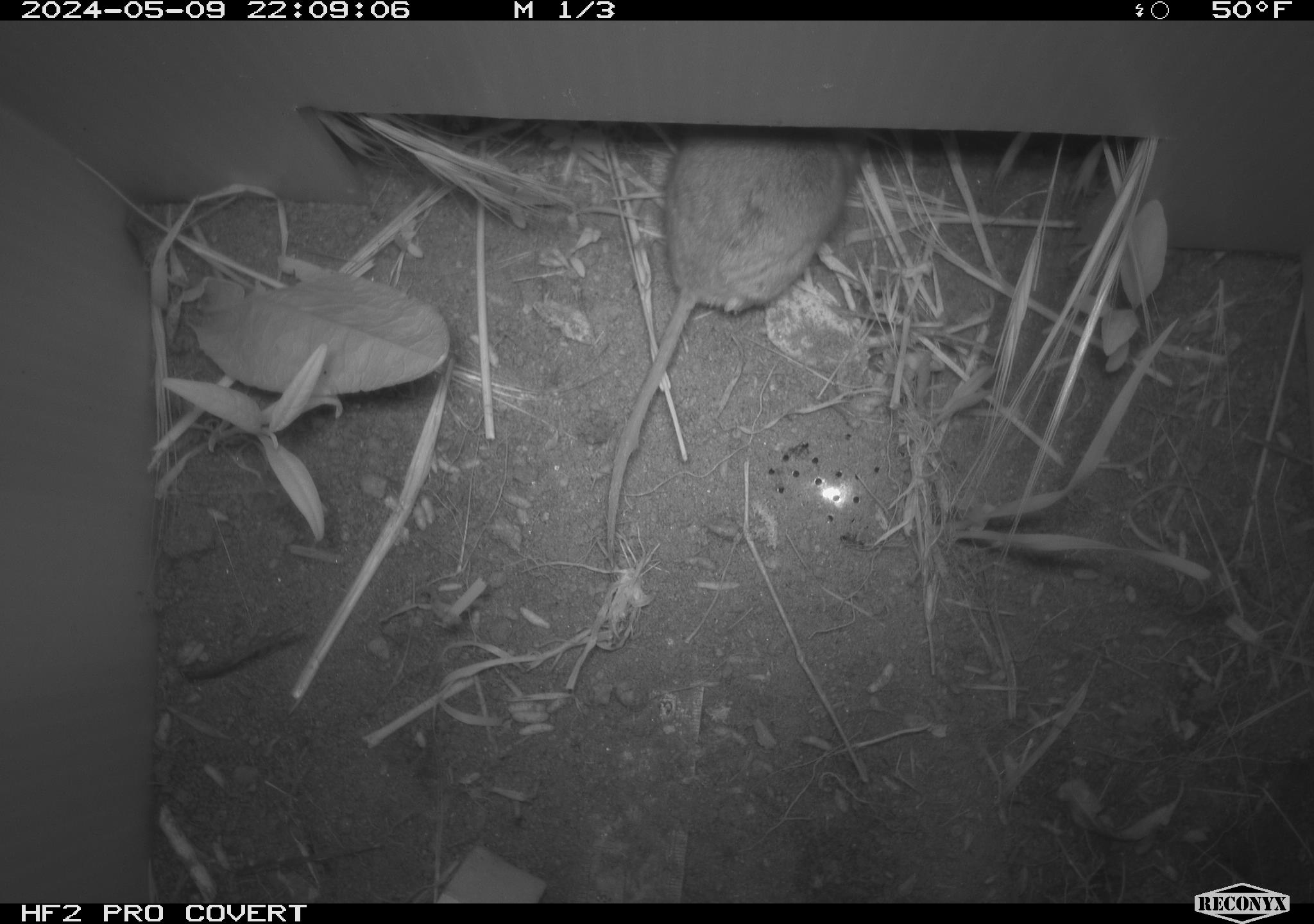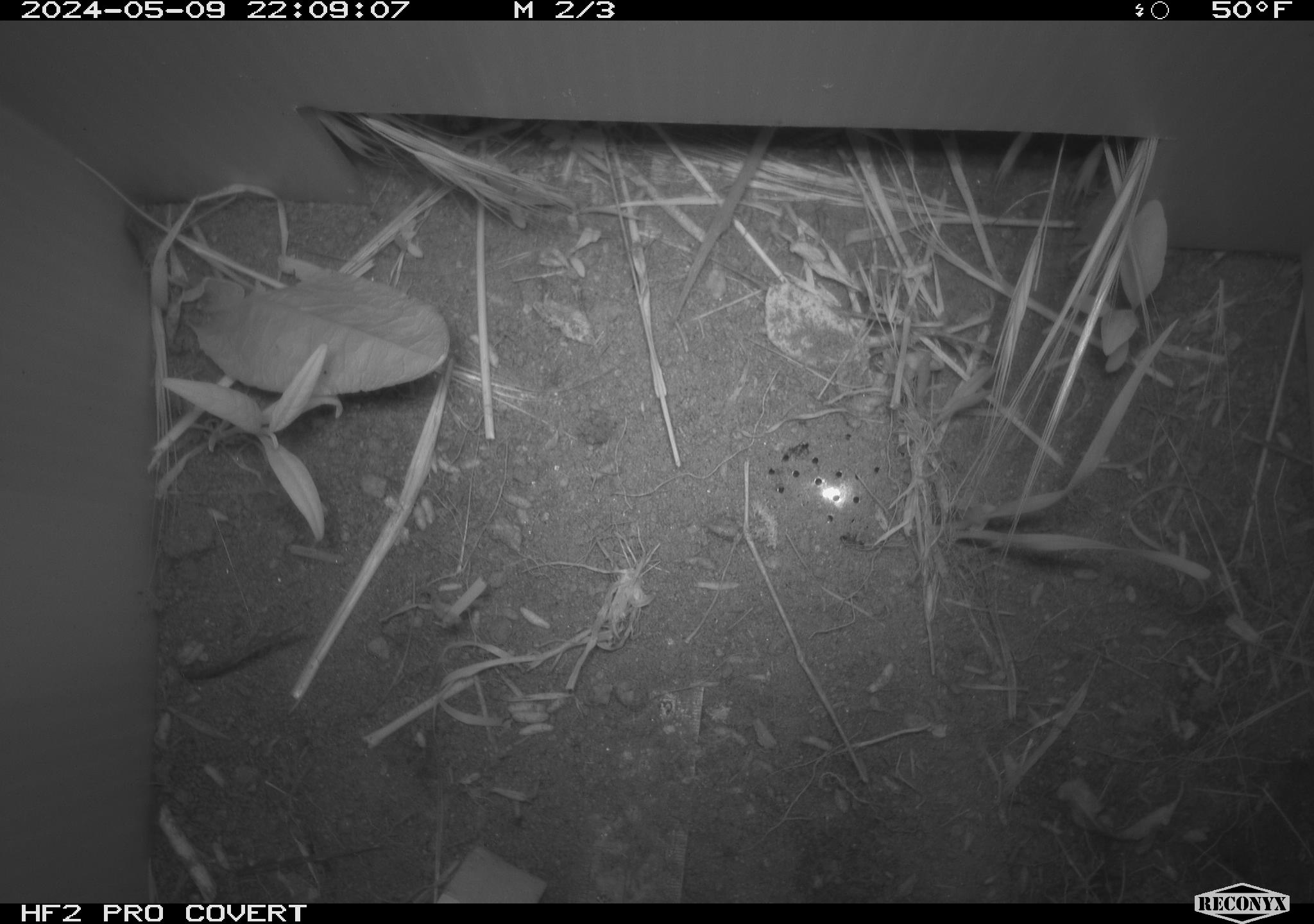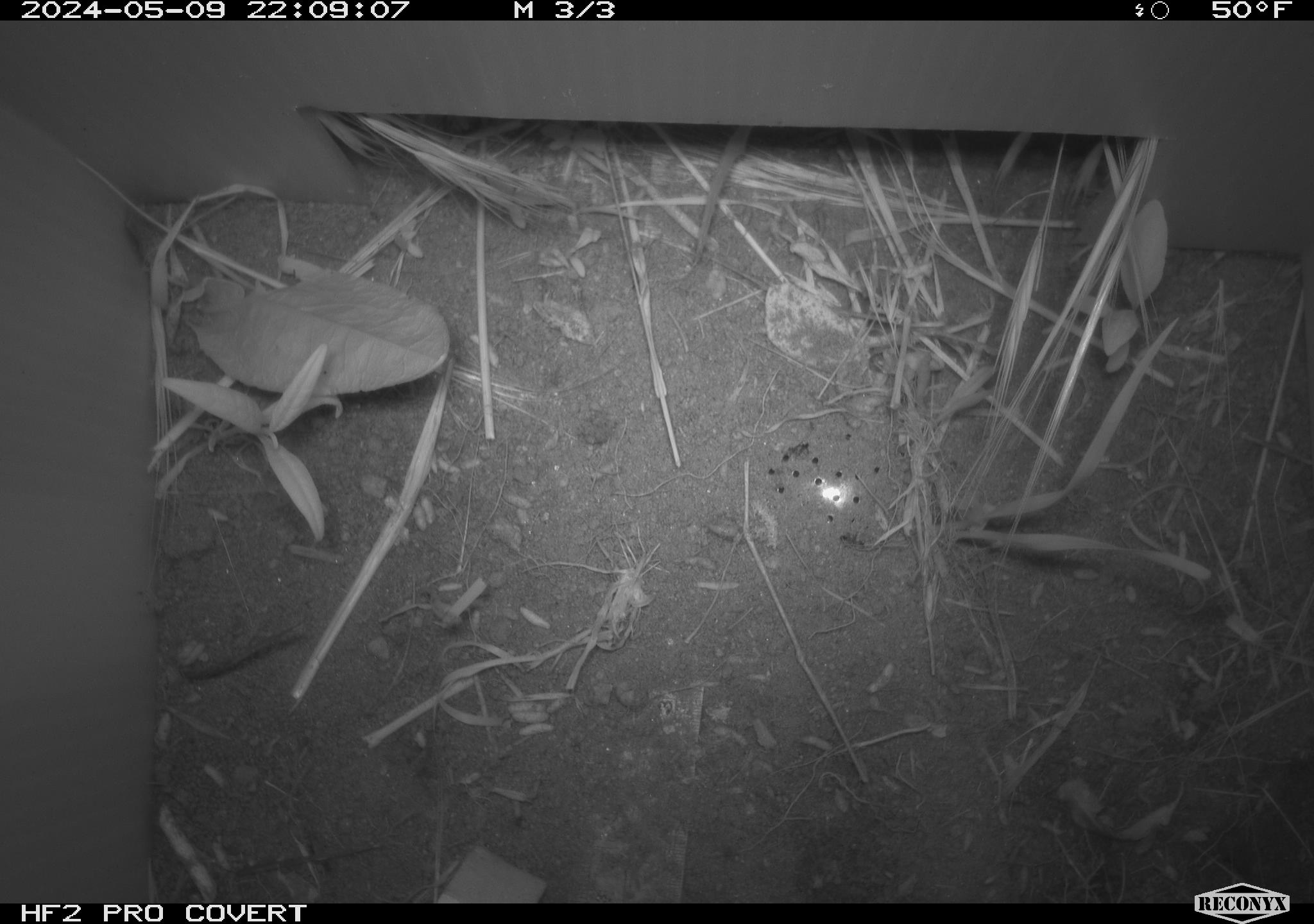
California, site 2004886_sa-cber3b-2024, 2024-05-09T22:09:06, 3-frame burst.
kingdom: Animalia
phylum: Chordata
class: Mammalia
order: Rodentia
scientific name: Rodentia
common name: mouse species